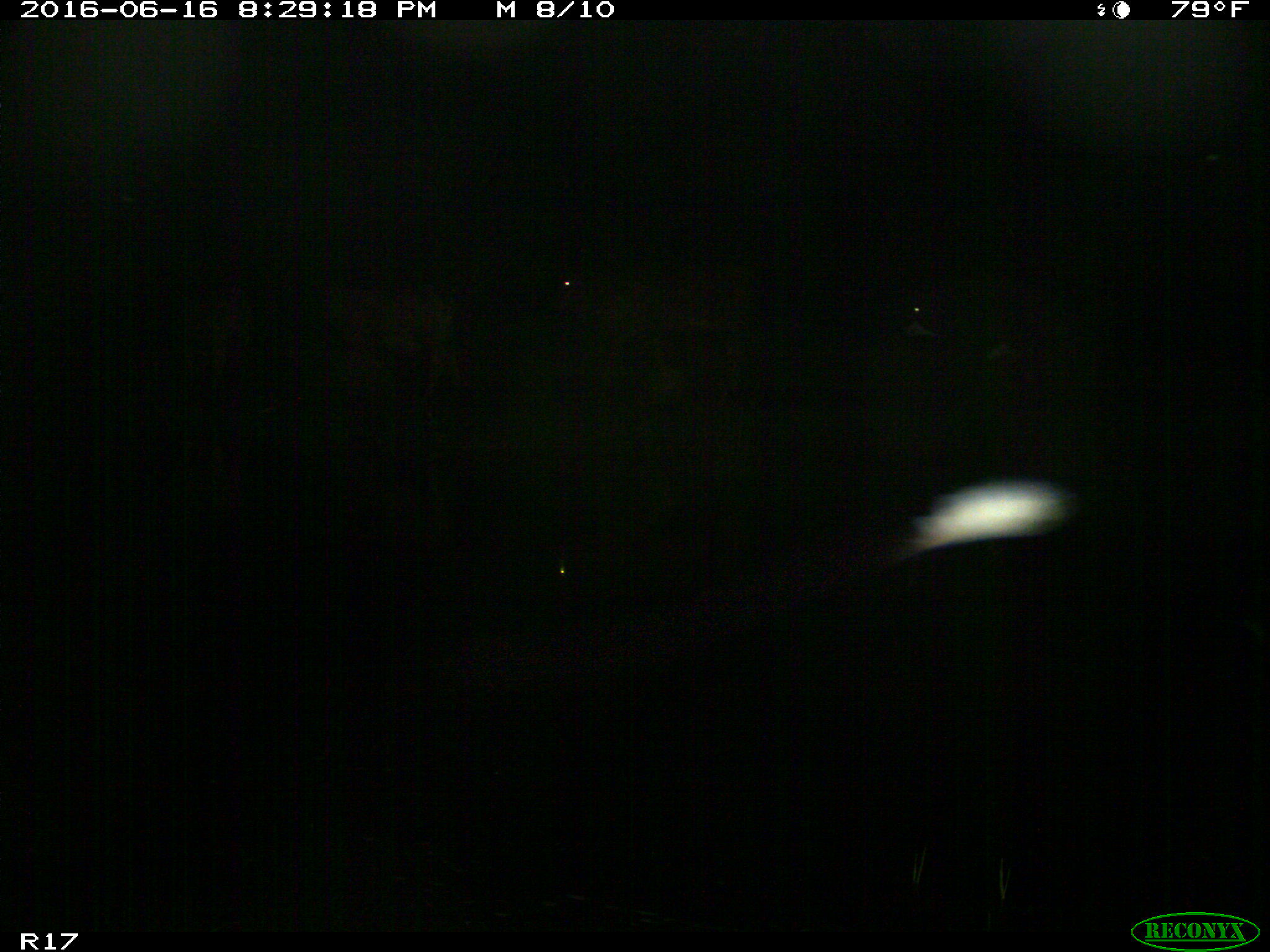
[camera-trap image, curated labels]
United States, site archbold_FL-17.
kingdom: Animalia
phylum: Chordata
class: Mammalia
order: Artiodactyla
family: Bovidae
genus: Bos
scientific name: Bos taurus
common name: domestic cow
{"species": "Bos taurus (domestic cow)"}